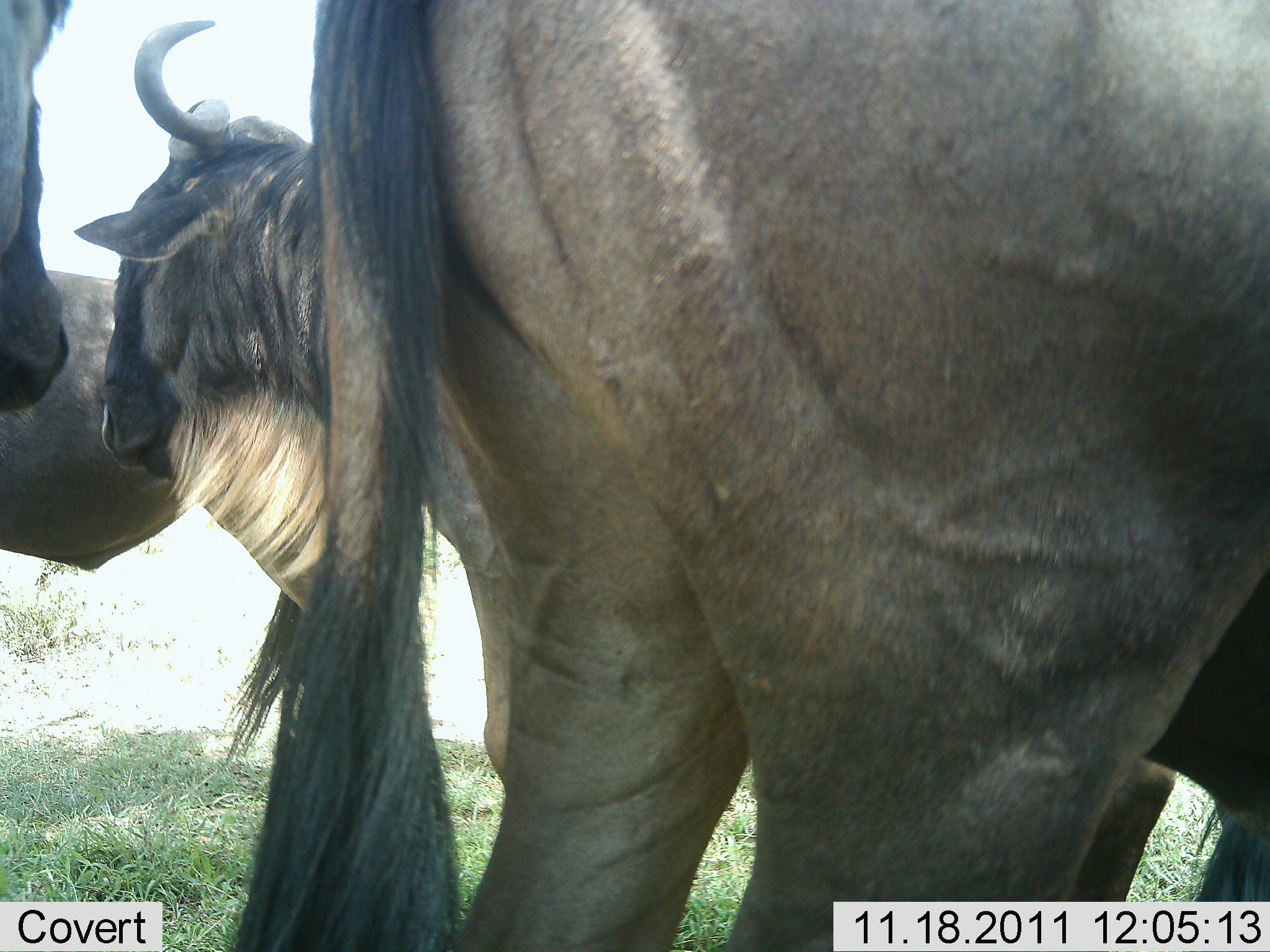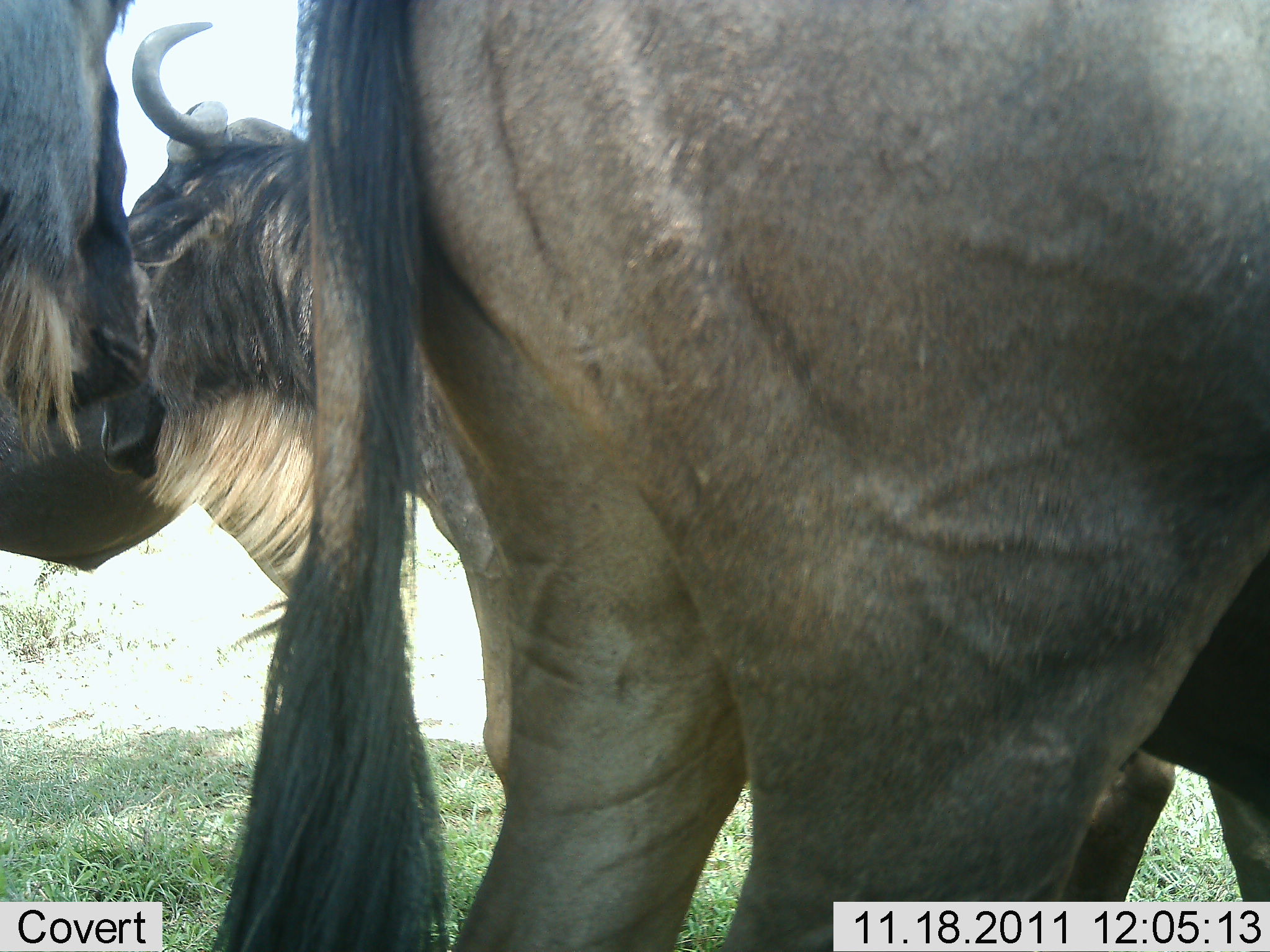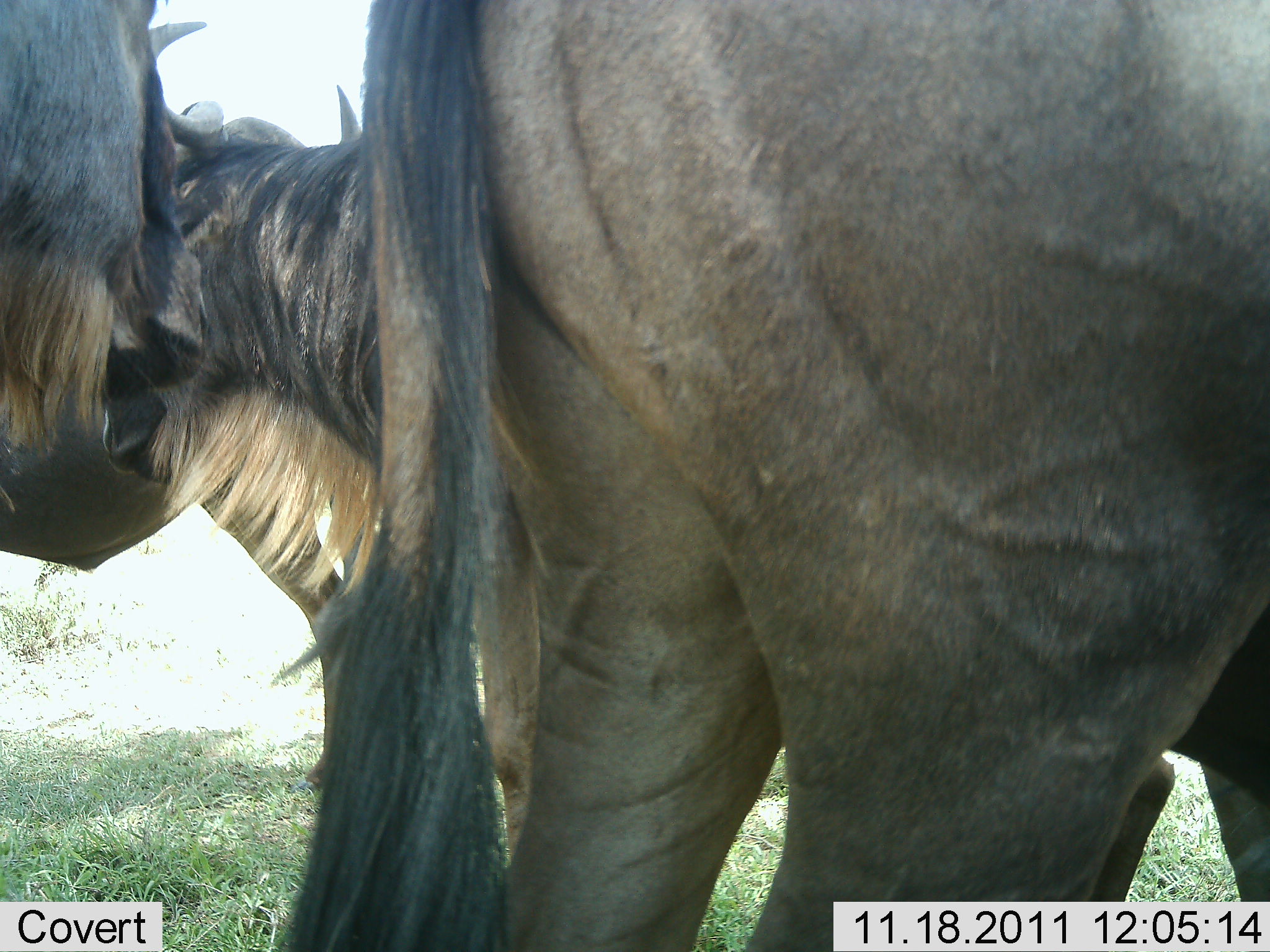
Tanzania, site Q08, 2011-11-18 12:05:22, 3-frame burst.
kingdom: Animalia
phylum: Chordata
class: Mammalia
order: Artiodactyla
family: Bovidae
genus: Connochaetes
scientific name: Connochaetes taurinus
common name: blue wildebeest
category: wildebeest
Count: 3.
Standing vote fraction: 85%.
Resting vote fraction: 0%.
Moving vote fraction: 23%.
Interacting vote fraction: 8%.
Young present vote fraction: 0%.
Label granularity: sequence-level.